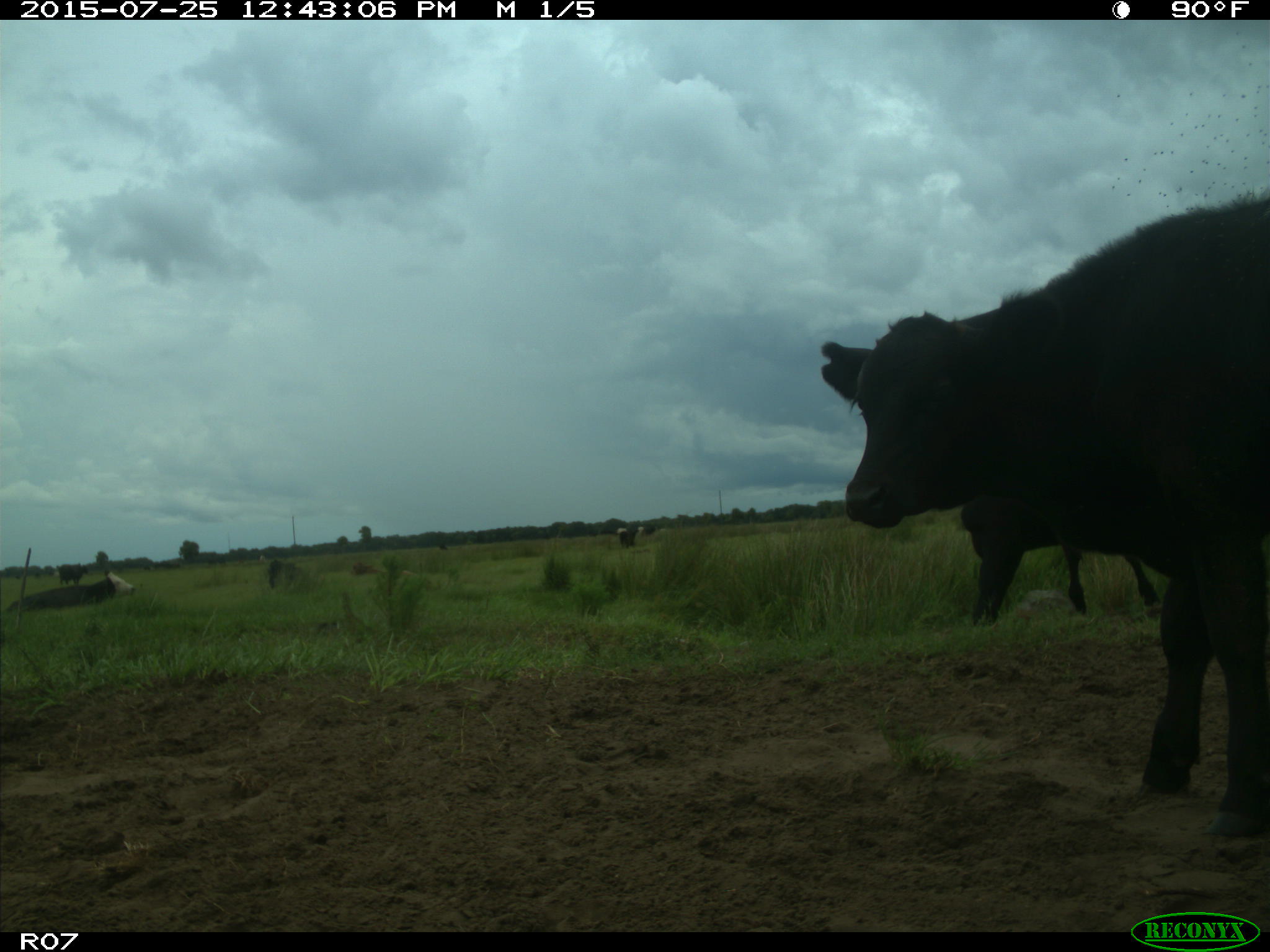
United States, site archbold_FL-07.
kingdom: Animalia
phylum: Chordata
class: Mammalia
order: Artiodactyla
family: Bovidae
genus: Bos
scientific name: Bos taurus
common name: domestic cow